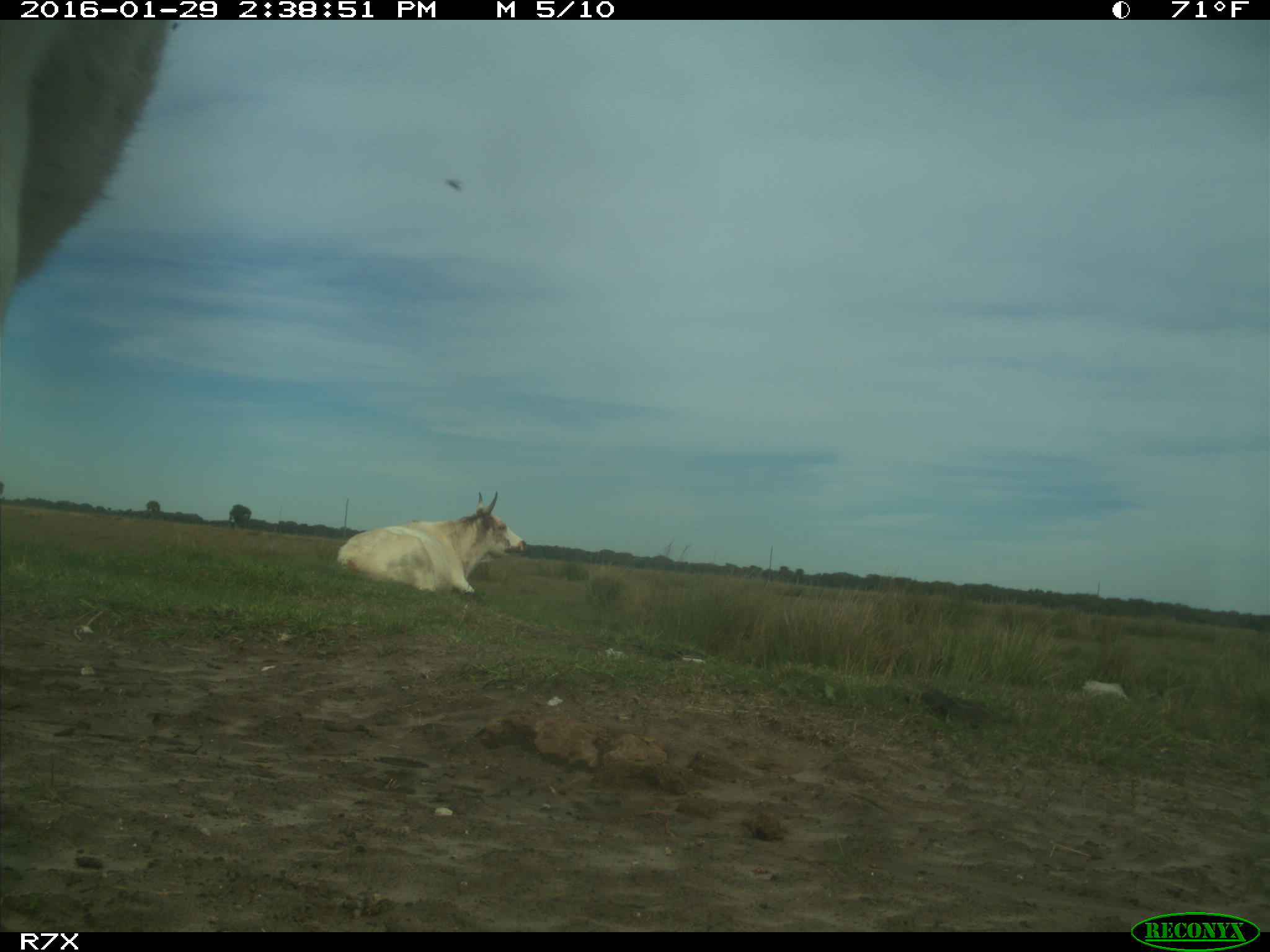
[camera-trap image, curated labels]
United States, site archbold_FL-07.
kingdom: Animalia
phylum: Chordata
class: Mammalia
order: Artiodactyla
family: Bovidae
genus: Bos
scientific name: Bos taurus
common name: domestic cow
Bos taurus (domestic cow).